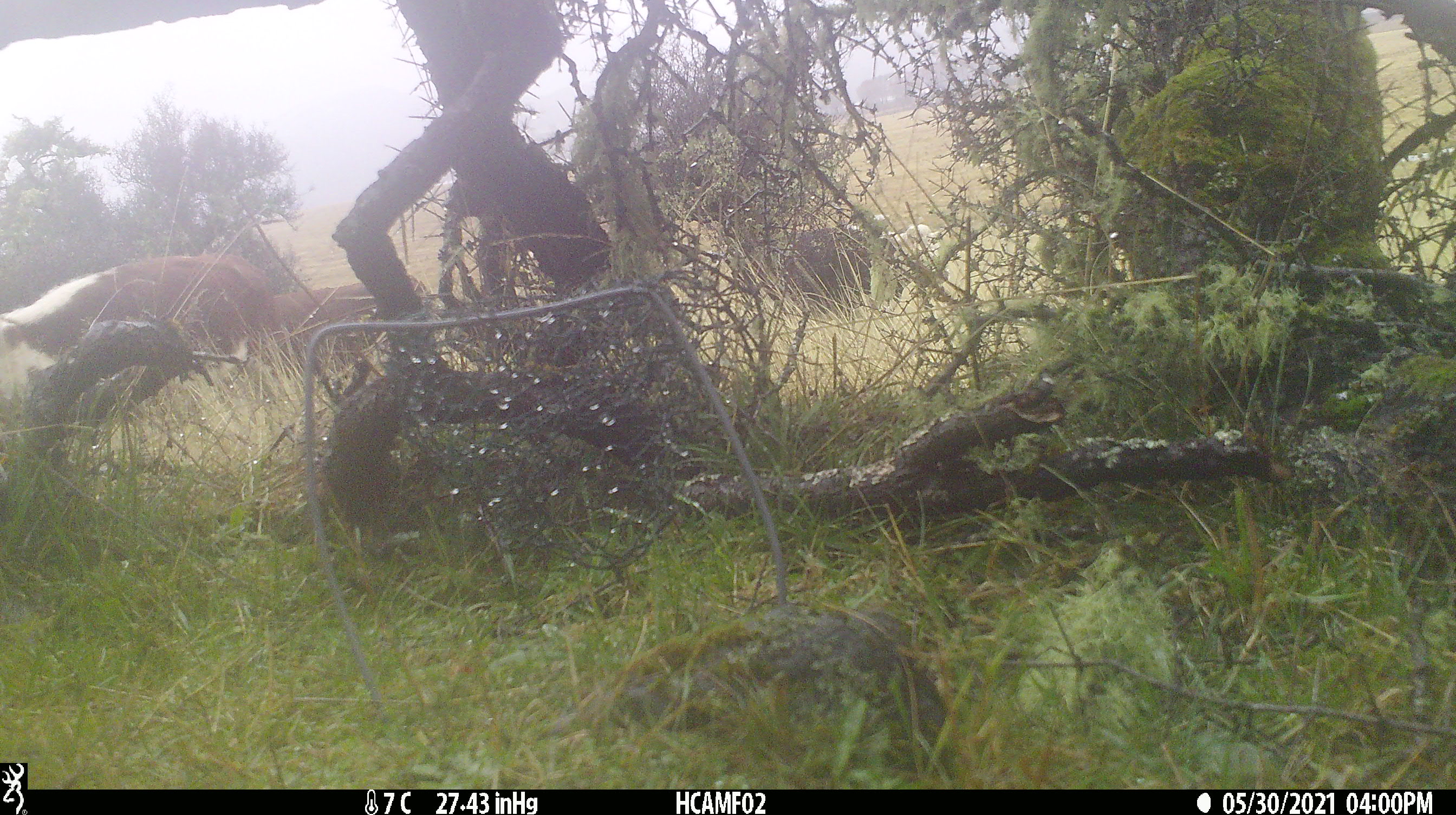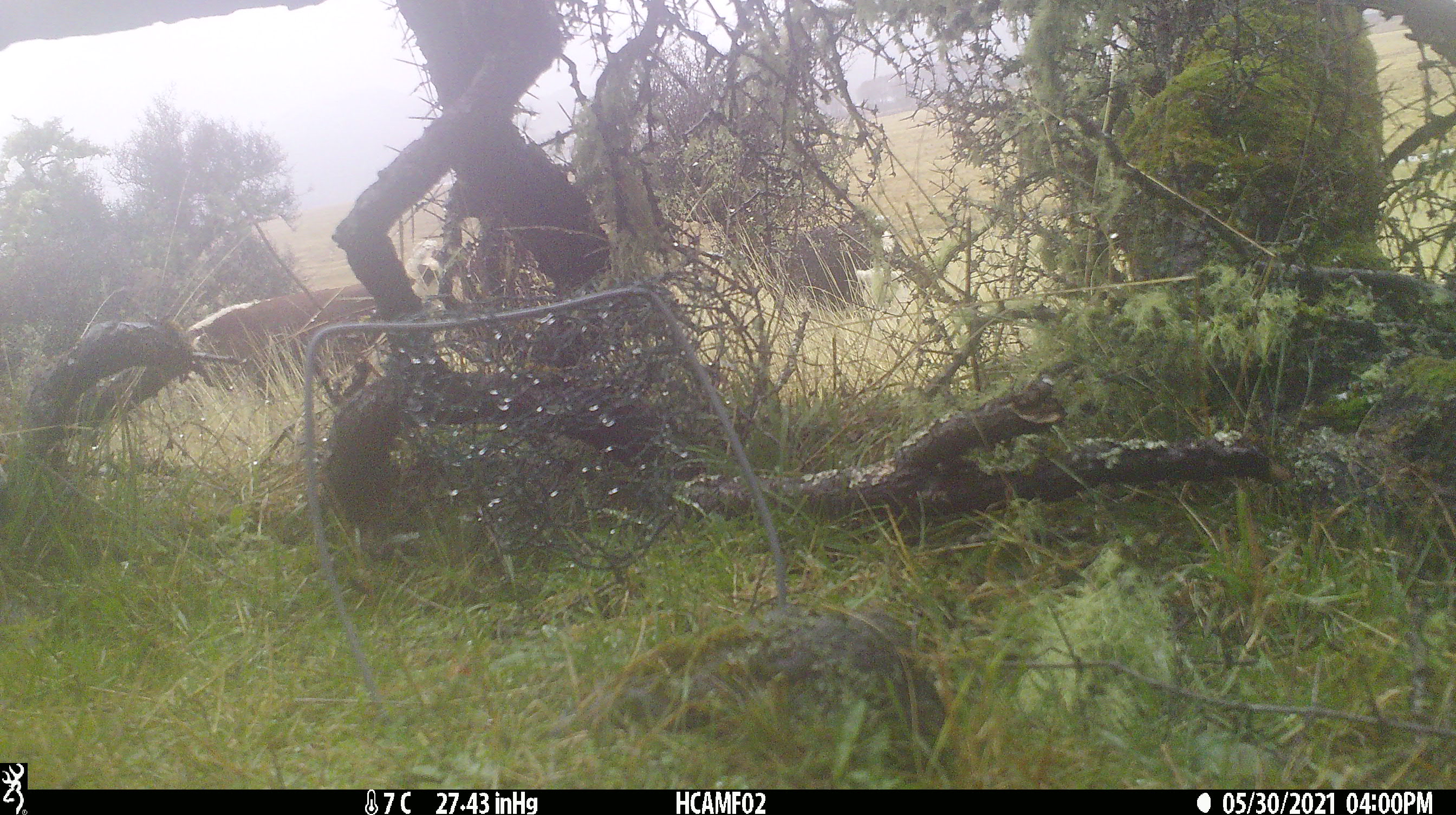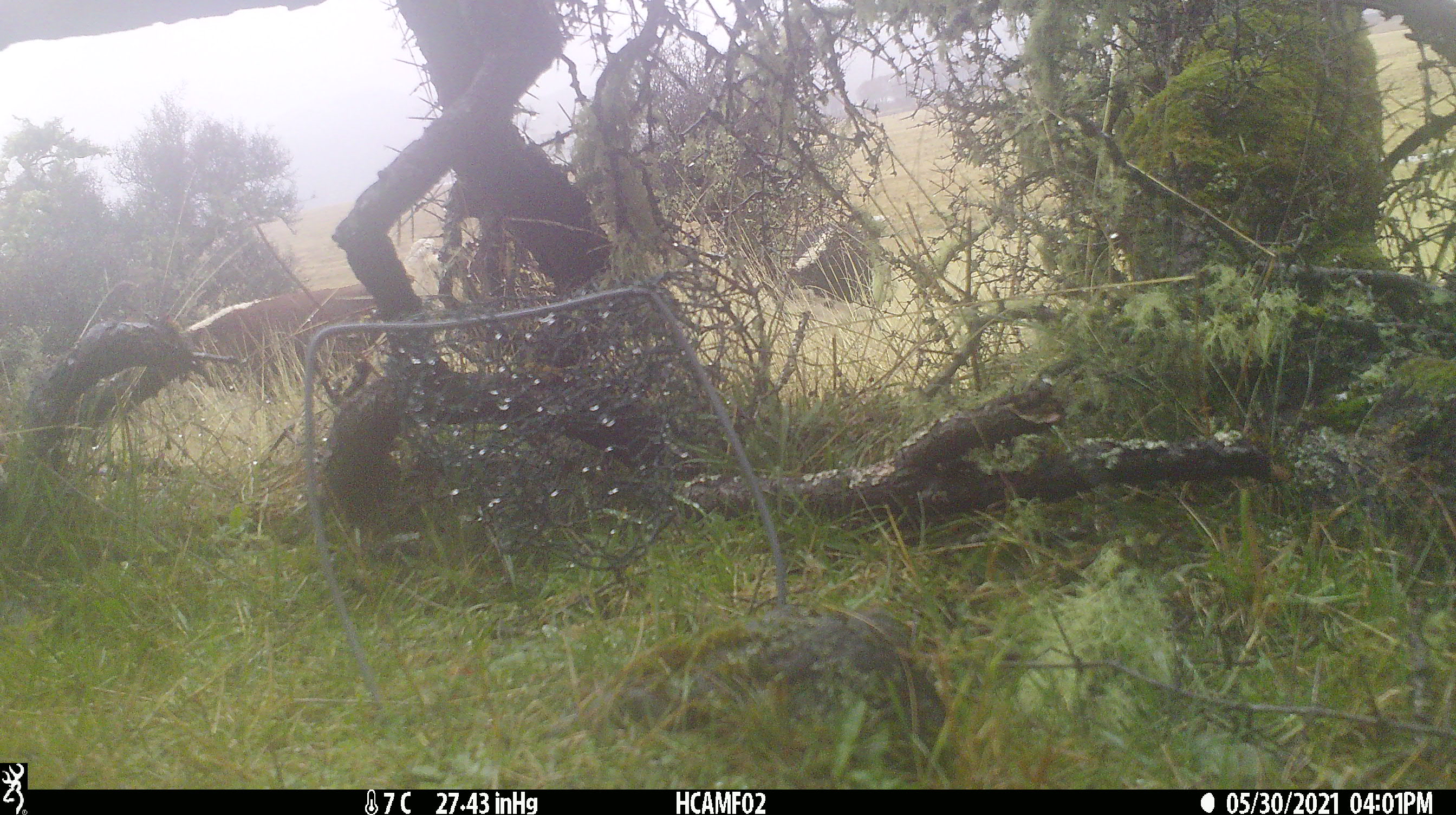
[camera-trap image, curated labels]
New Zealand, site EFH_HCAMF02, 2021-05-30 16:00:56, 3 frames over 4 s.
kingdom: Animalia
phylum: Chordata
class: Mammalia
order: Artiodactyla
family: Bovidae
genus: Bos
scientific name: Bos taurus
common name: domestic cow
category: cow